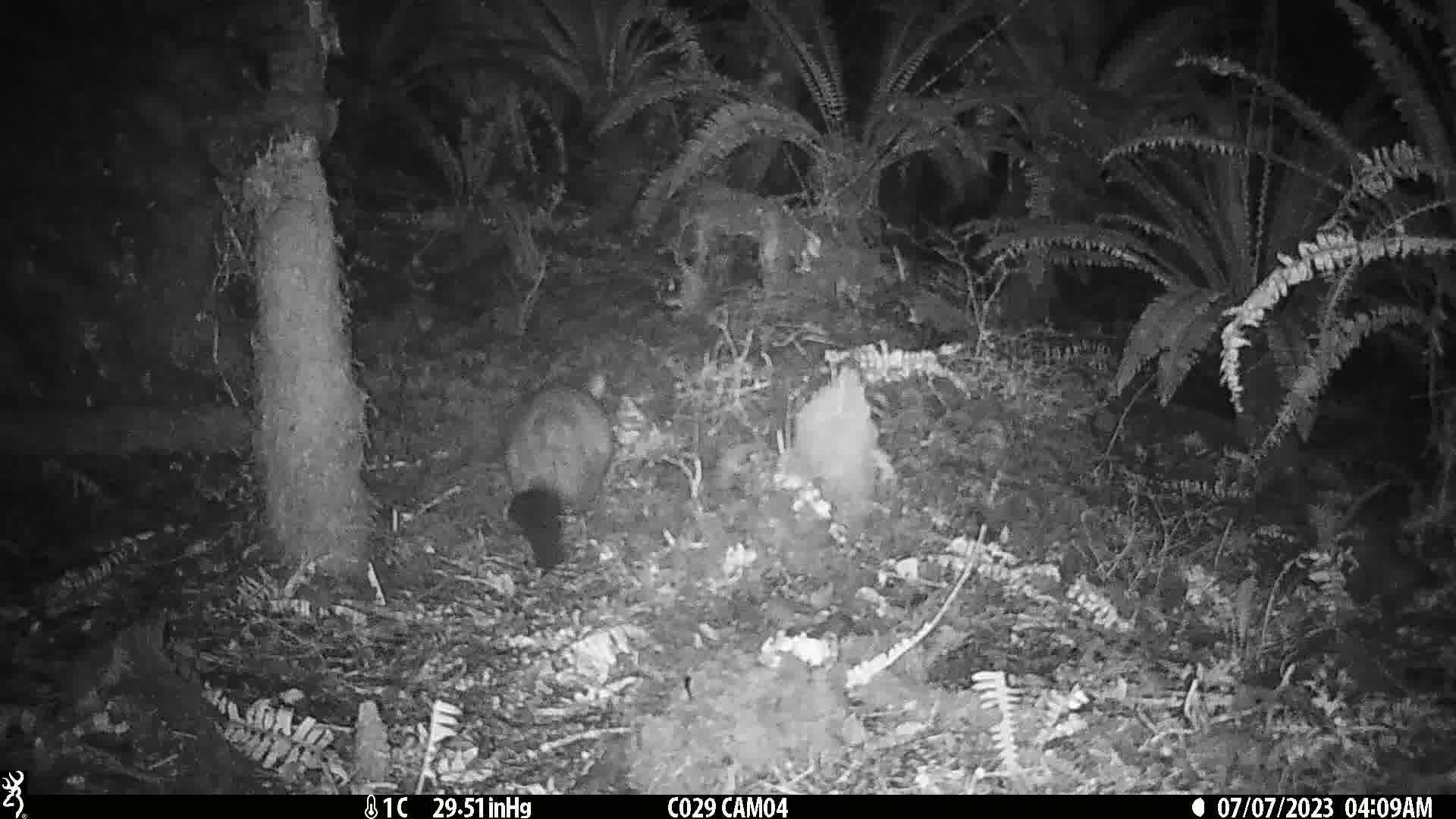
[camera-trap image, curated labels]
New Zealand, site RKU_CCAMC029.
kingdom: Animalia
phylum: Chordata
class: Mammalia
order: Diprotodontia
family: Phalangeridae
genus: Trichosurus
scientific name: Trichosurus vulpecula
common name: common brushtail possum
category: possum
Possum (common brushtail possum) (Trichosurus vulpecula).